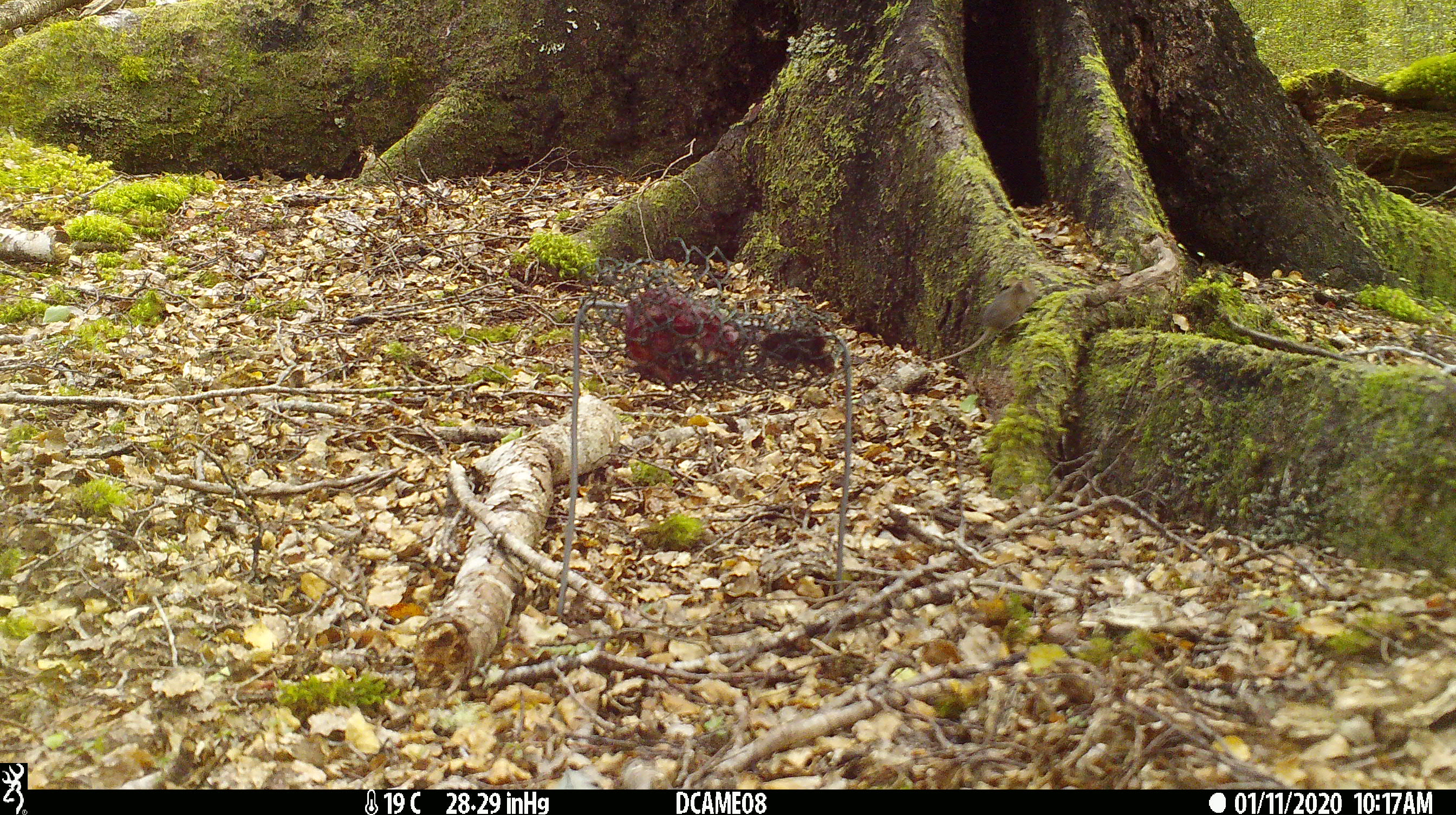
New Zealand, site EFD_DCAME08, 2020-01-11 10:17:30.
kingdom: Animalia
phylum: Chordata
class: Mammalia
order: Rodentia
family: Muridae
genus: Mus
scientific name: Mus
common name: mouse